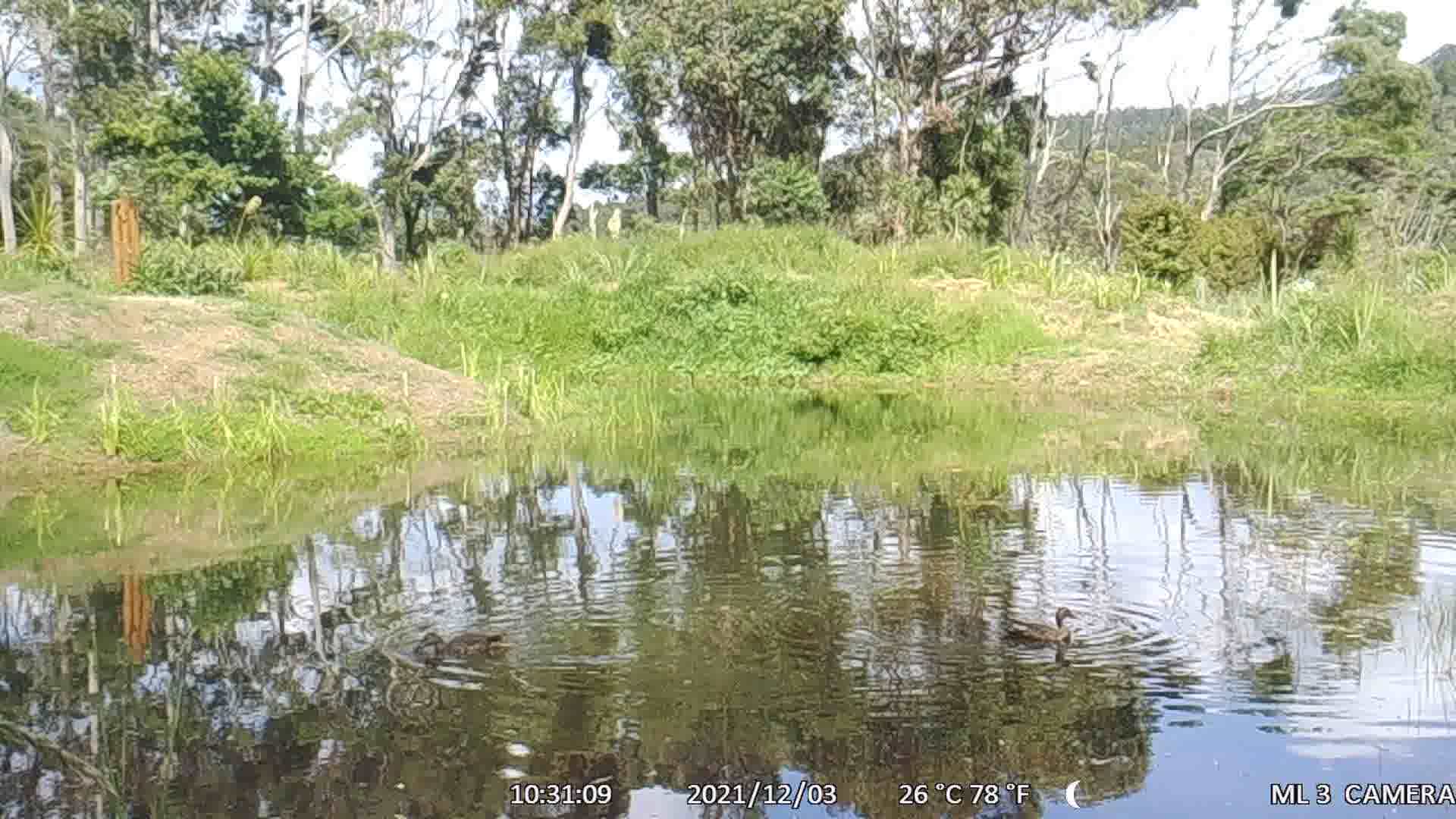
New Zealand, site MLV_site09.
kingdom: Animalia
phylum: Chordata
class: Aves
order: Anseriformes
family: Anatidae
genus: Anas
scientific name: Anas platyrhynchos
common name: mallard